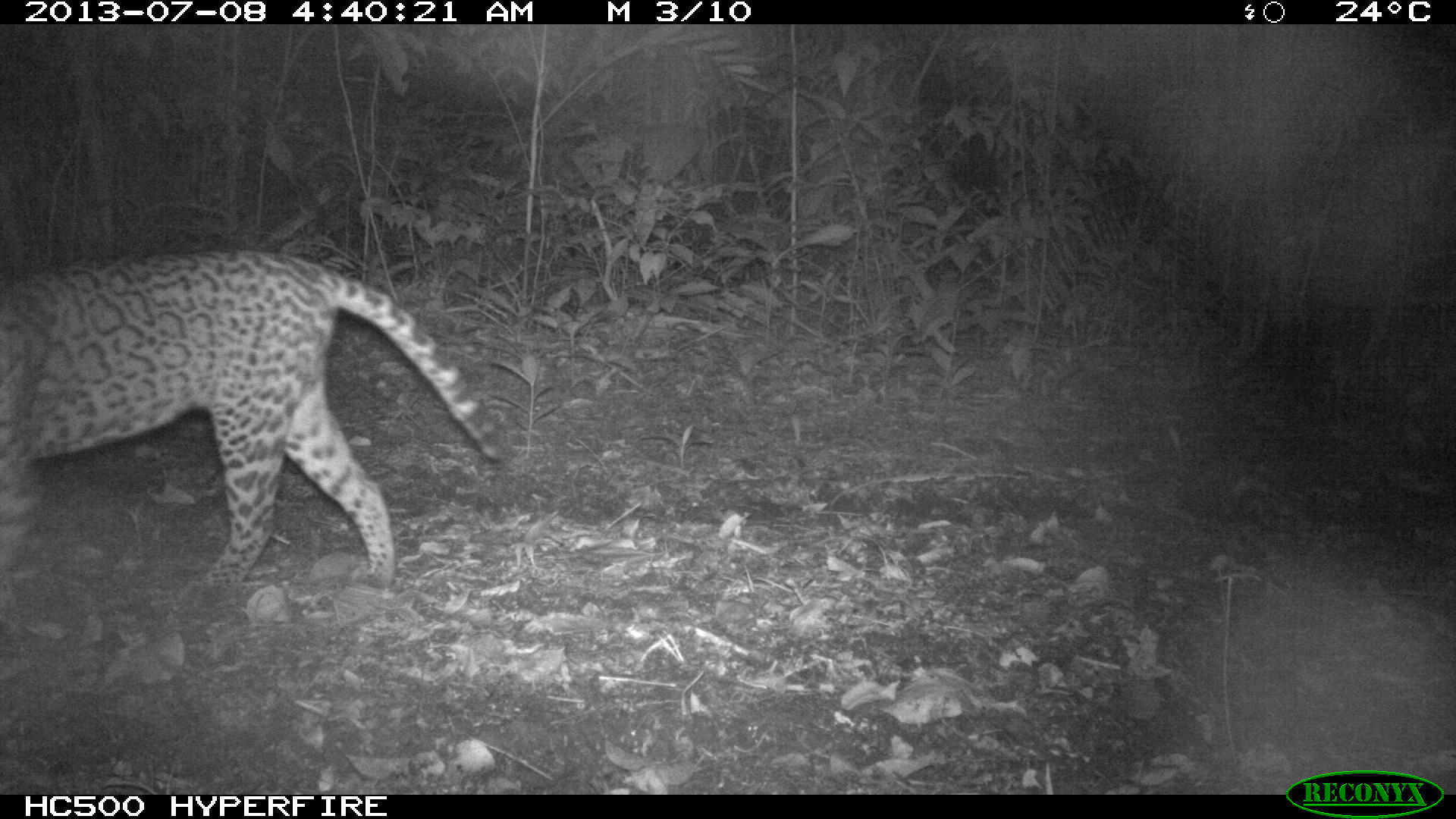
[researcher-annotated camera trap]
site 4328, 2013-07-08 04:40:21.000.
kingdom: Animalia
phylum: Chordata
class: Mammalia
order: Carnivora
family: Felidae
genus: Leopardus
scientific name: Leopardus pardalis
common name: ocelot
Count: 1.